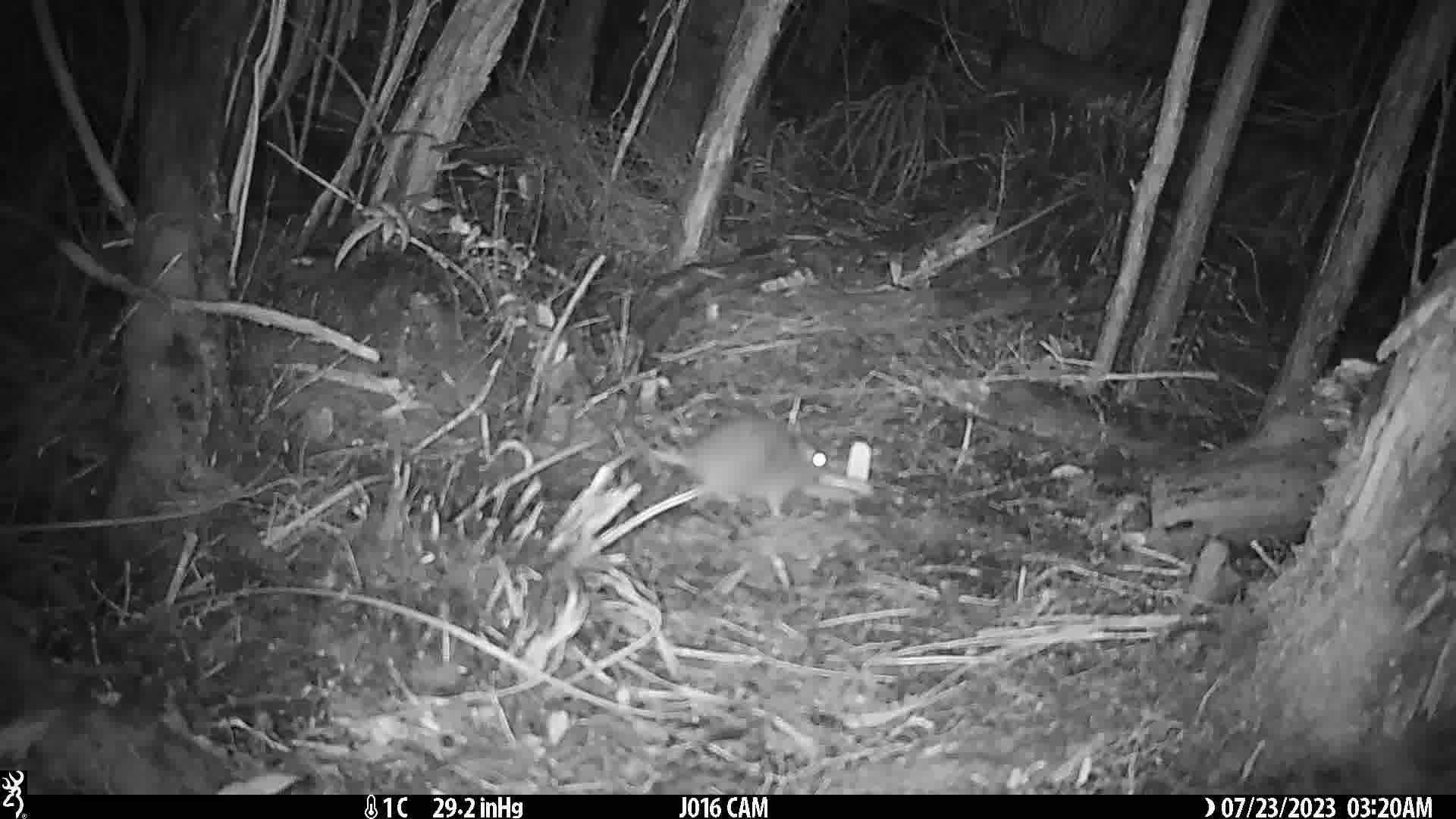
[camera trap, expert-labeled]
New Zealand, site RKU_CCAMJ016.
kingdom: Animalia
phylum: Chordata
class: Mammalia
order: Rodentia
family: Muridae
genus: Rattus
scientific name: Rattus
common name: rat